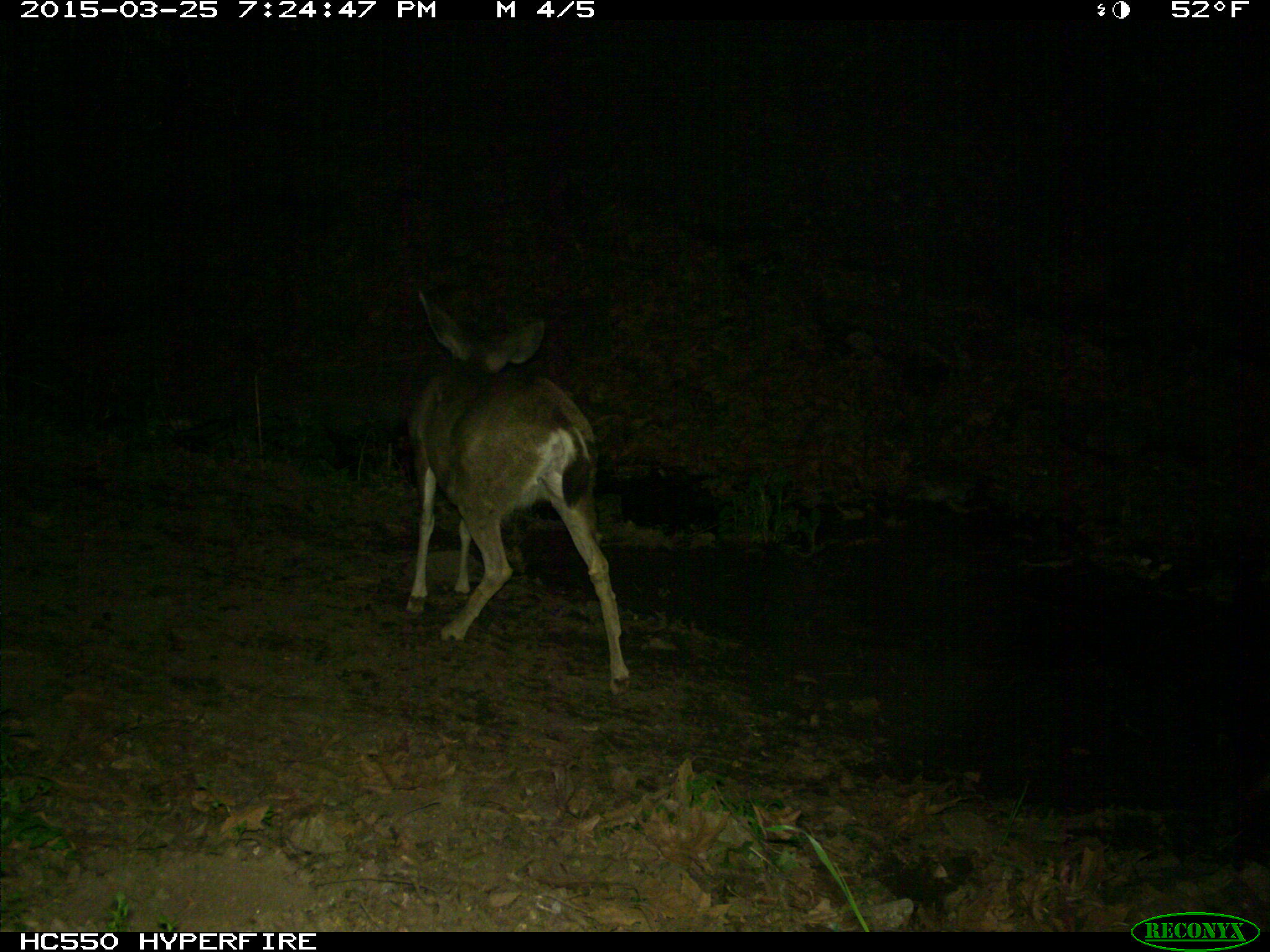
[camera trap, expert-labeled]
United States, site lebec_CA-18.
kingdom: Animalia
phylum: Chordata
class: Mammalia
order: Artiodactyla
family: Cervidae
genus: Odocoileus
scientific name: Odocoileus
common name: deer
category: unidentified deer